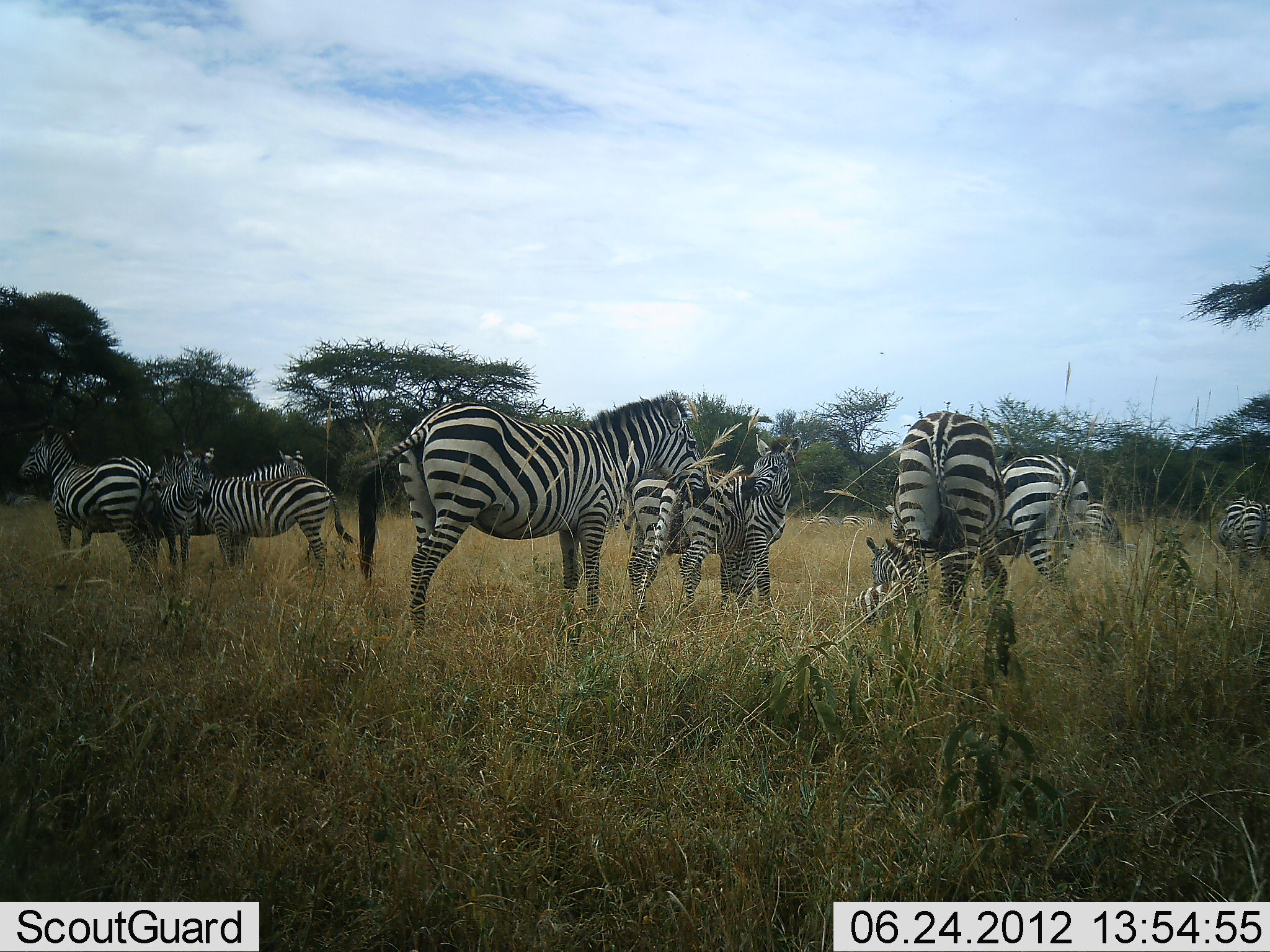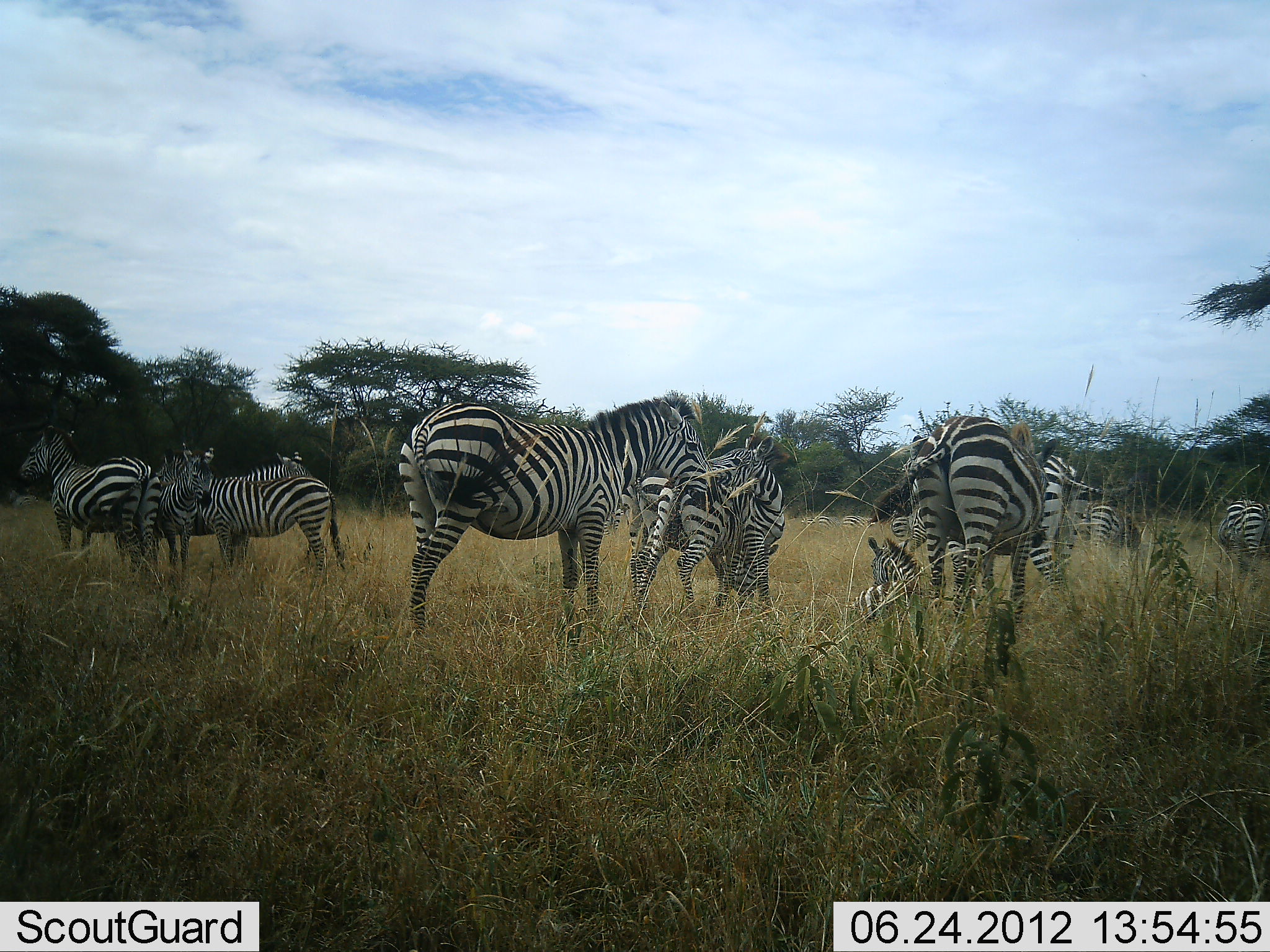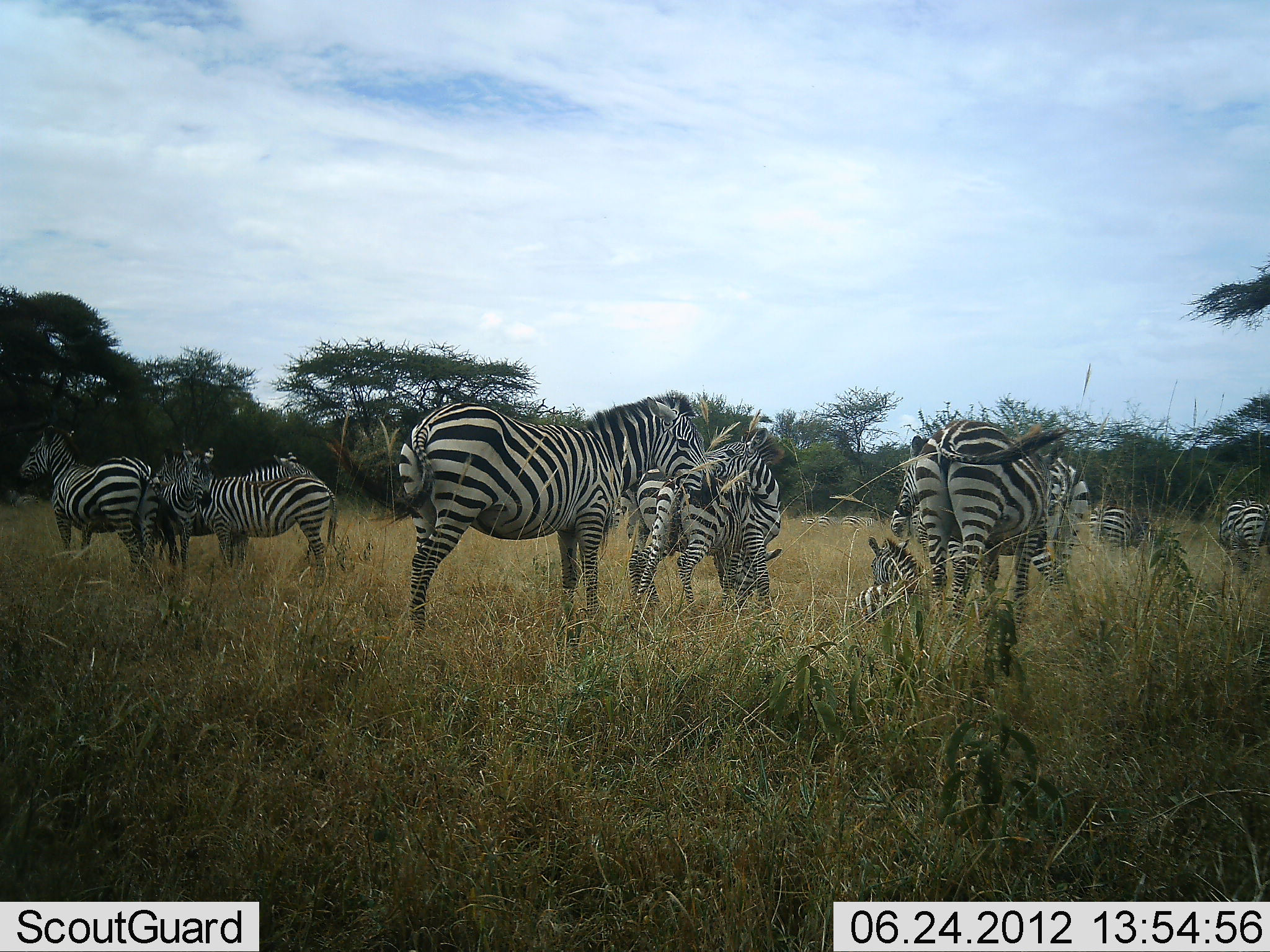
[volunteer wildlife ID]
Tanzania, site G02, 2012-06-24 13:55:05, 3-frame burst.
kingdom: Animalia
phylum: Chordata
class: Mammalia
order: Perissodactyla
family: Equidae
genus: Equus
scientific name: Equus quagga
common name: plains zebra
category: zebra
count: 11-50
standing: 80%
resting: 100%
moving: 0%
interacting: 20%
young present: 20%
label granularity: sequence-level